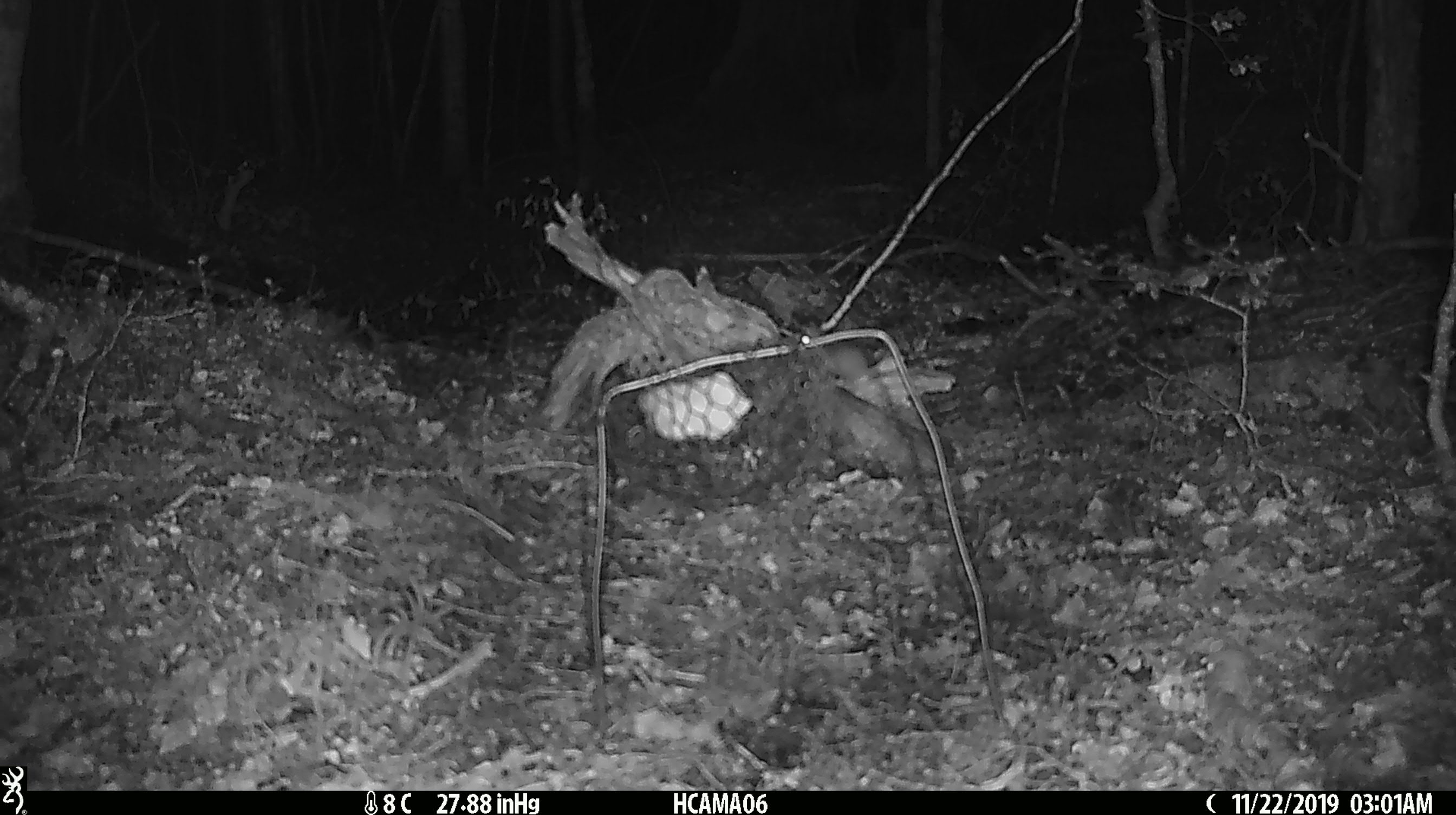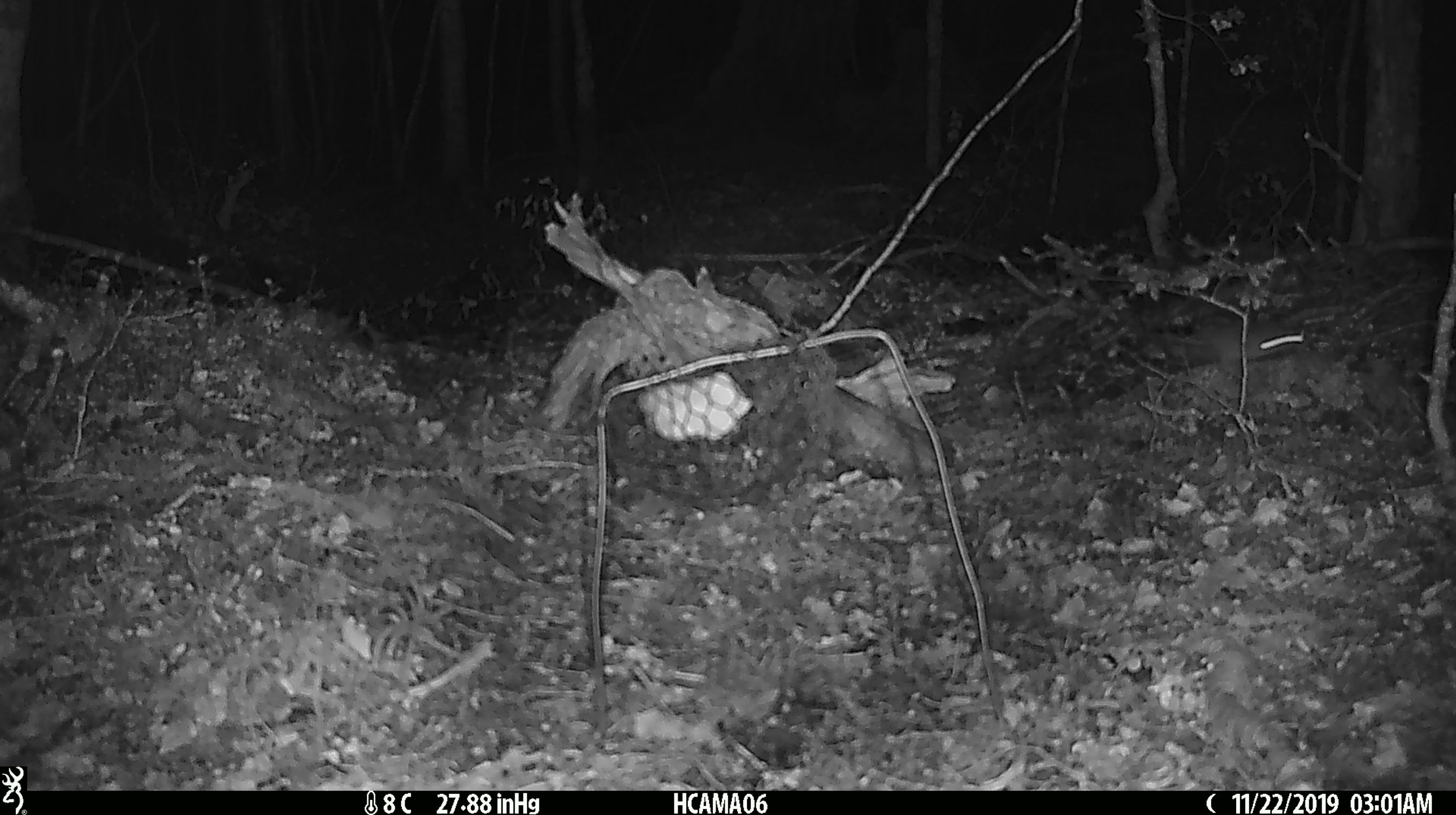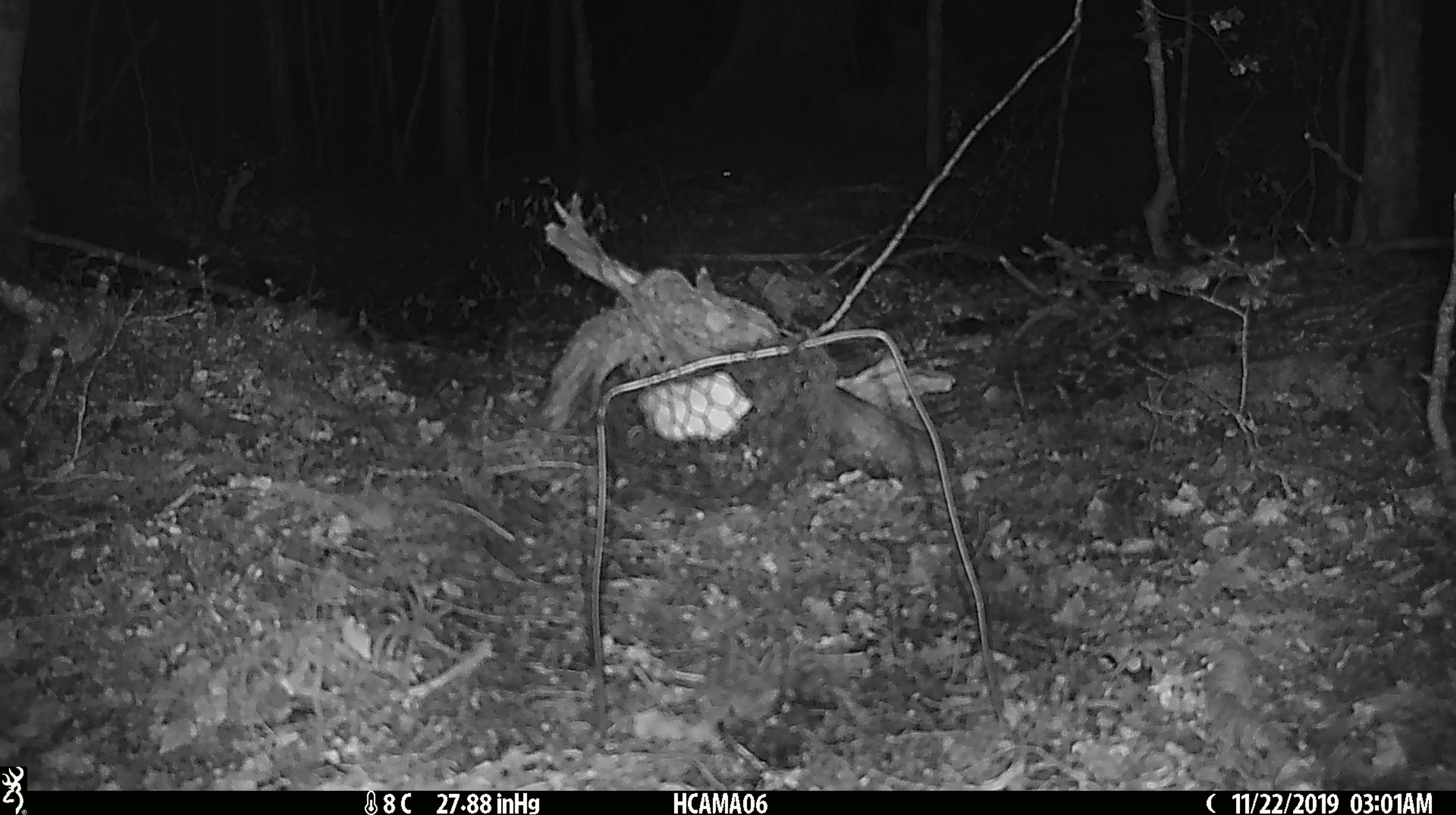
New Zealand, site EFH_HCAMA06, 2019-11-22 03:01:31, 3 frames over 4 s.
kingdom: Animalia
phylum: Chordata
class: Mammalia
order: Rodentia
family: Muridae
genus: Mus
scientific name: Mus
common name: mouse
Mouse (Mus).